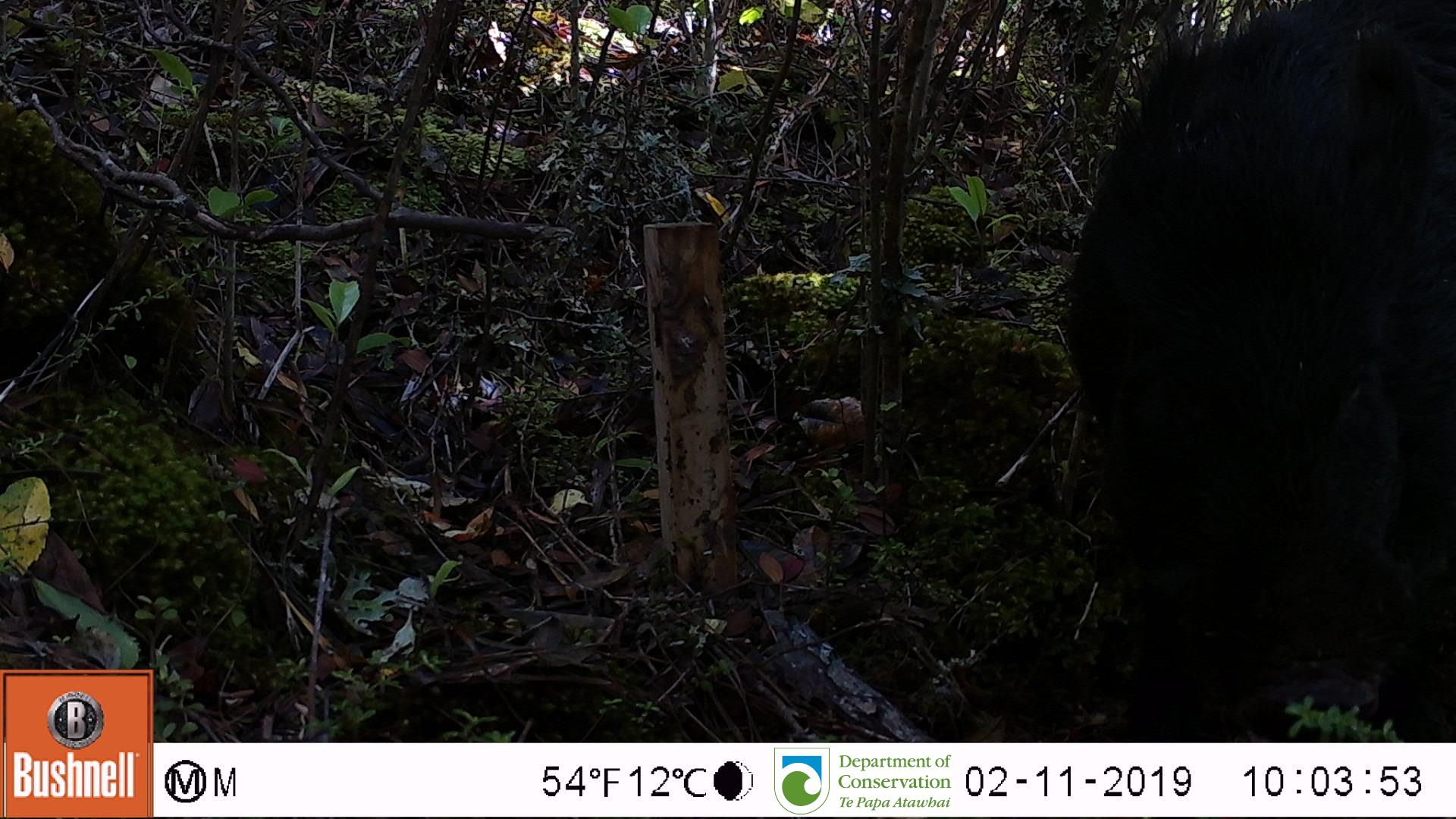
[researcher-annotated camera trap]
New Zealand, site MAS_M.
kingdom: Animalia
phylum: Chordata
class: Mammalia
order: Artiodactyla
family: Suidae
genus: Sus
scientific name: Sus scrofa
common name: pig